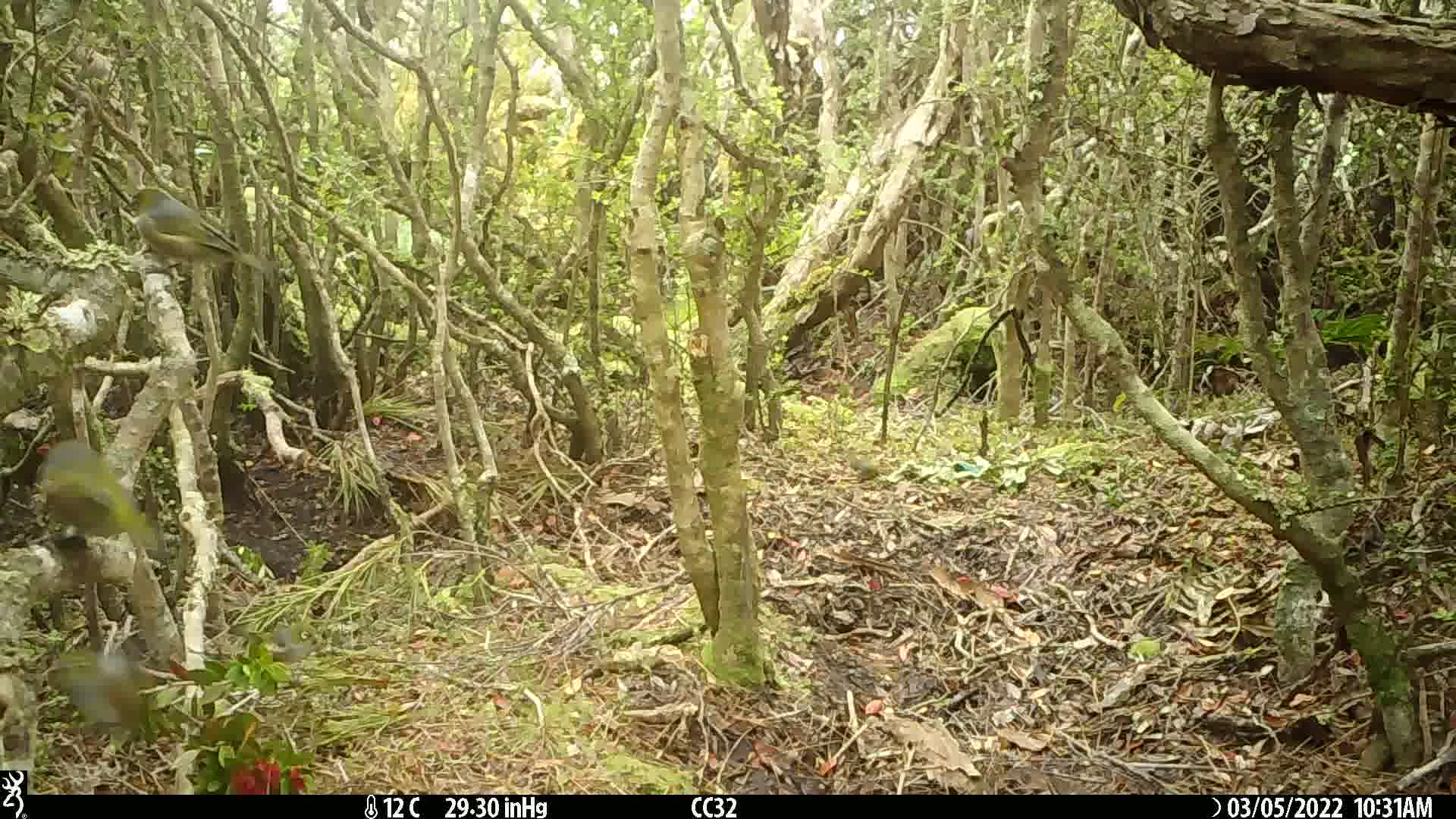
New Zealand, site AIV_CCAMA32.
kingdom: Animalia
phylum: Chordata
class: Aves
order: Passeriformes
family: Zosteropidae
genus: Zosterops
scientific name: Zosterops lateralis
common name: silvereye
Silvereye (Zosterops lateralis).